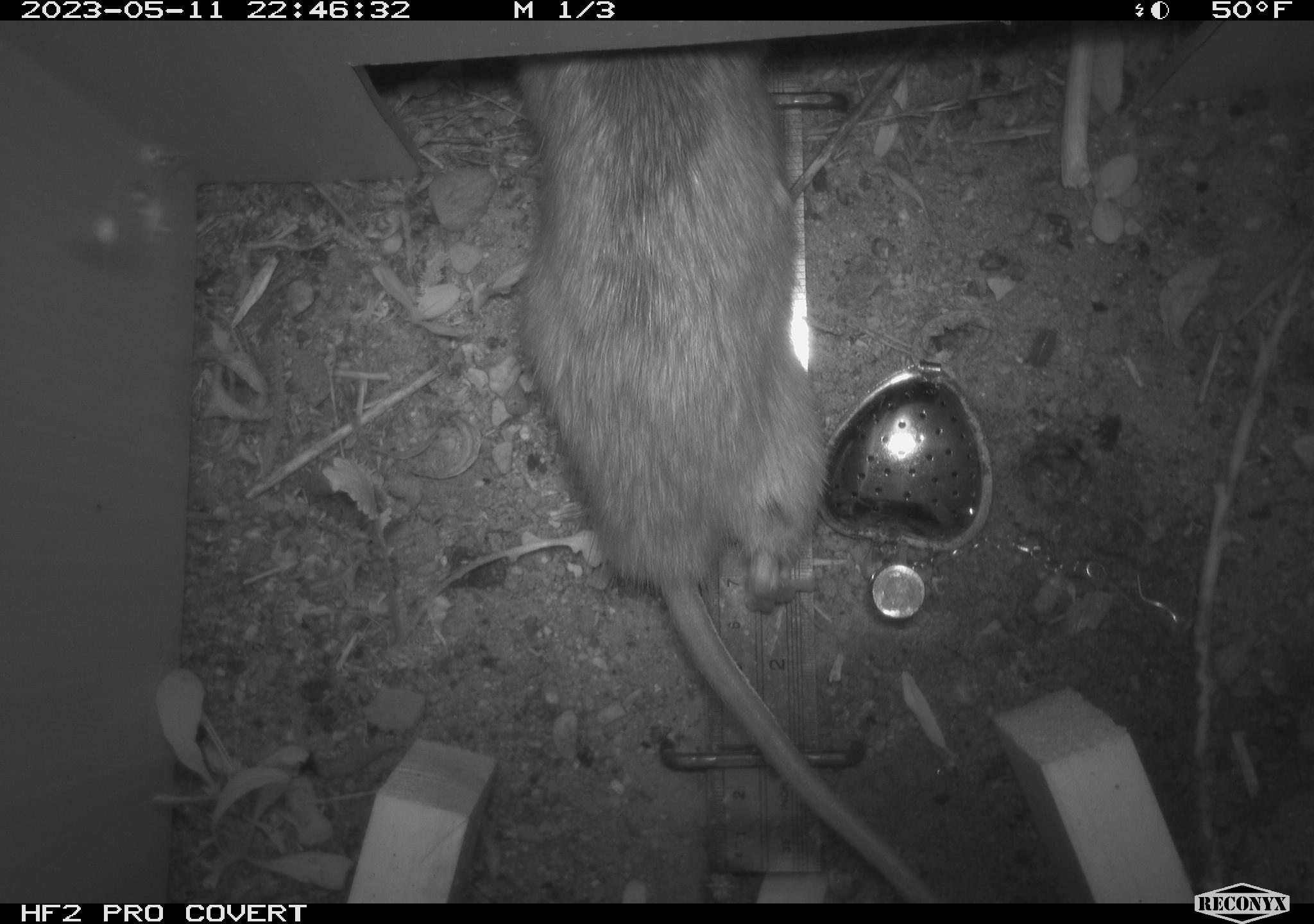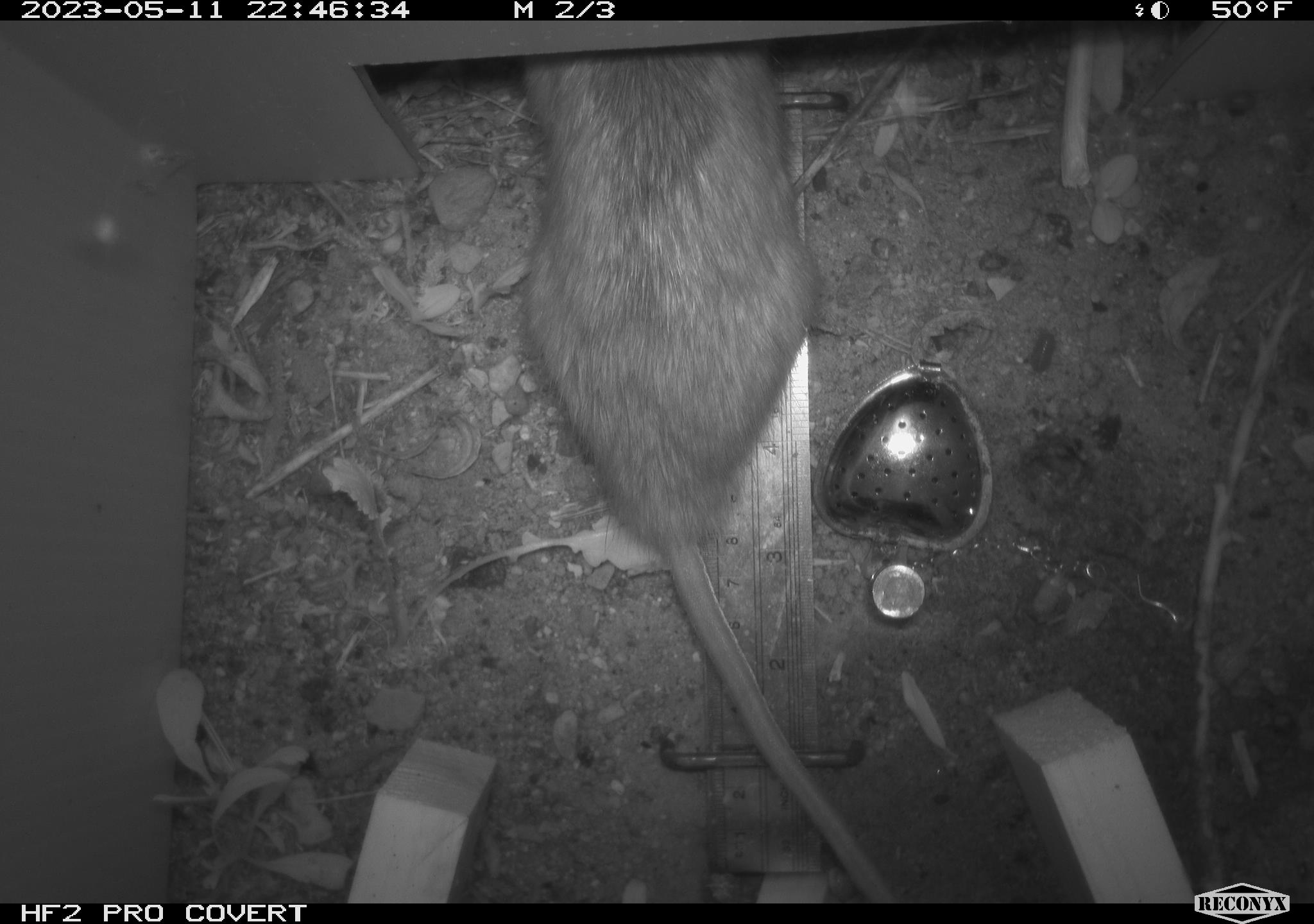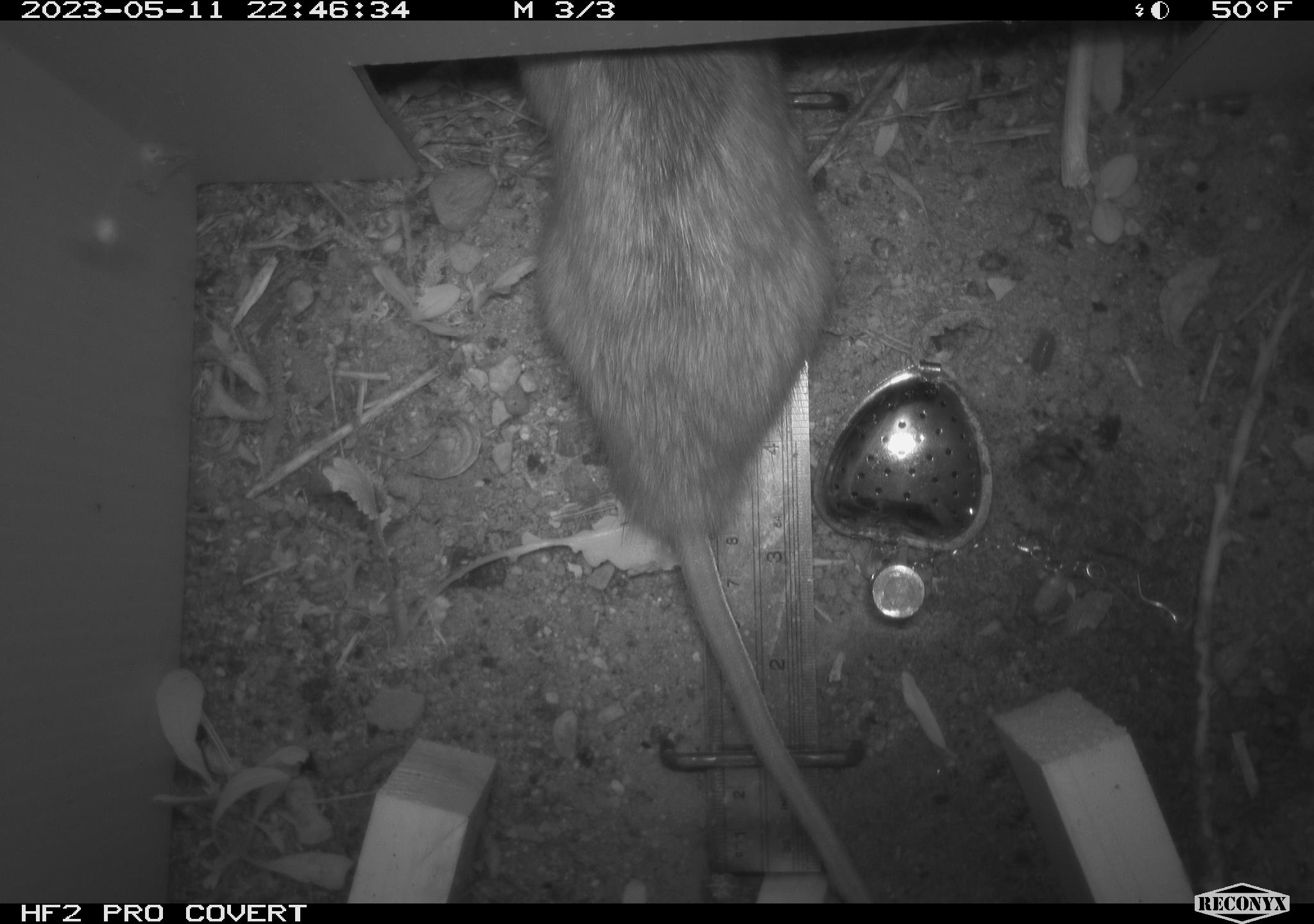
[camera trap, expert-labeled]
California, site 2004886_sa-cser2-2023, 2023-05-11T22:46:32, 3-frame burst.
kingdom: Animalia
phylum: Chordata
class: Mammalia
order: Rodentia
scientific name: Rodentia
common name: woodrat or rat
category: woodrat or rat species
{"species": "woodrat or rat species (woodrat or rat) (Rodentia)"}